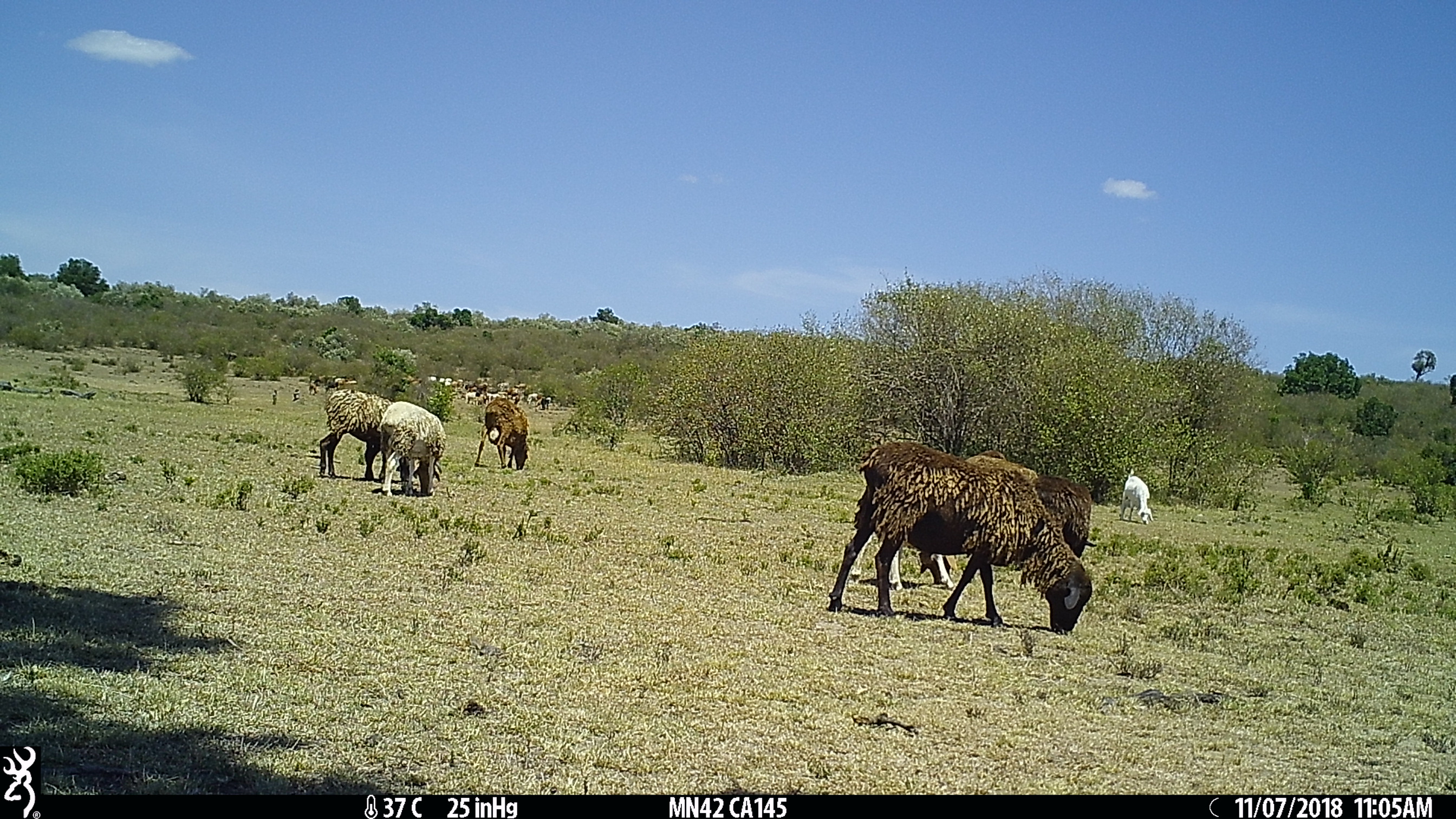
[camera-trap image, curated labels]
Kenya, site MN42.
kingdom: Animalia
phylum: Chordata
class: Mammalia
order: Artiodactyla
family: Bovidae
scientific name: Bovidae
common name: sheep or goat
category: shoat